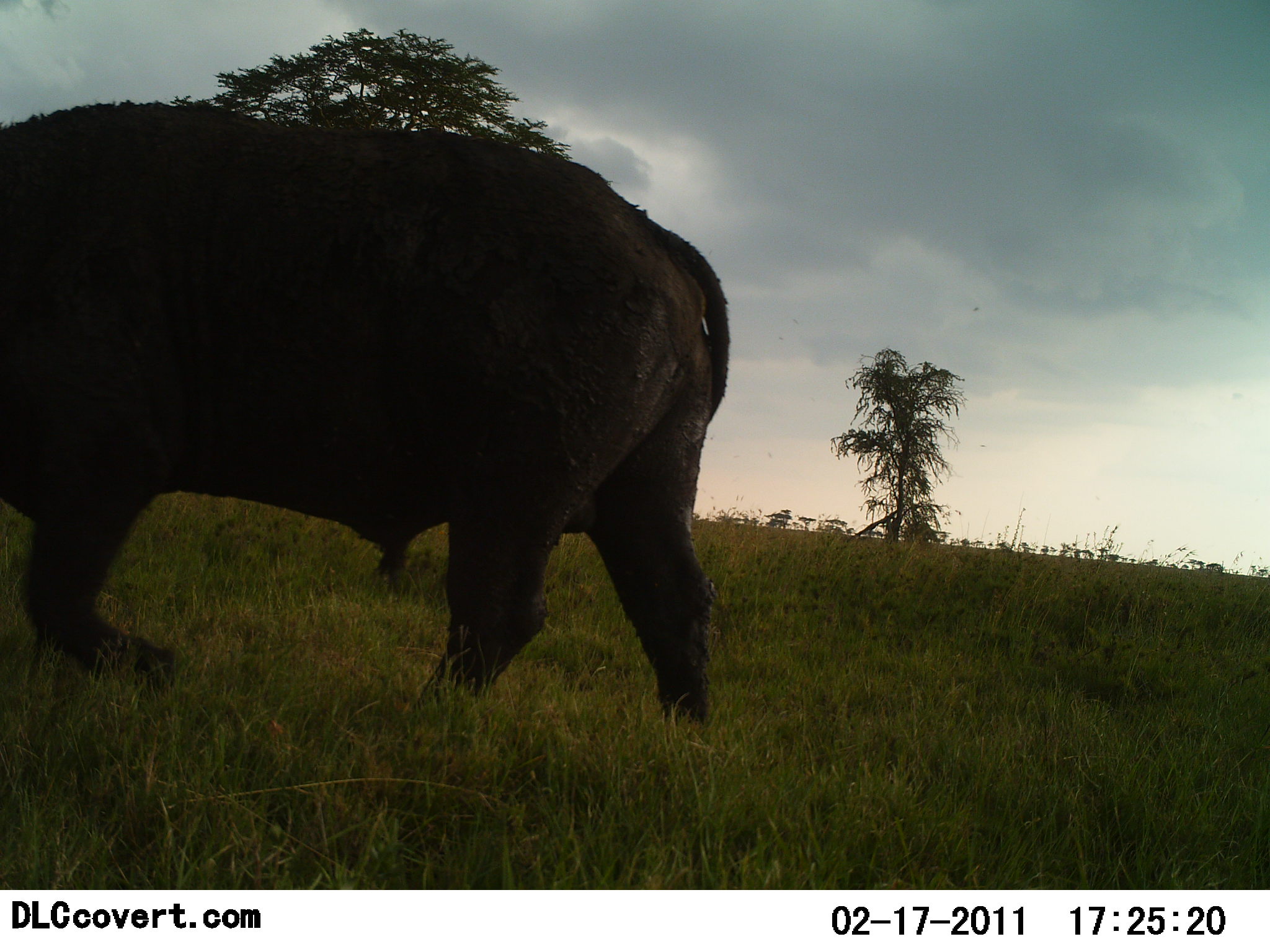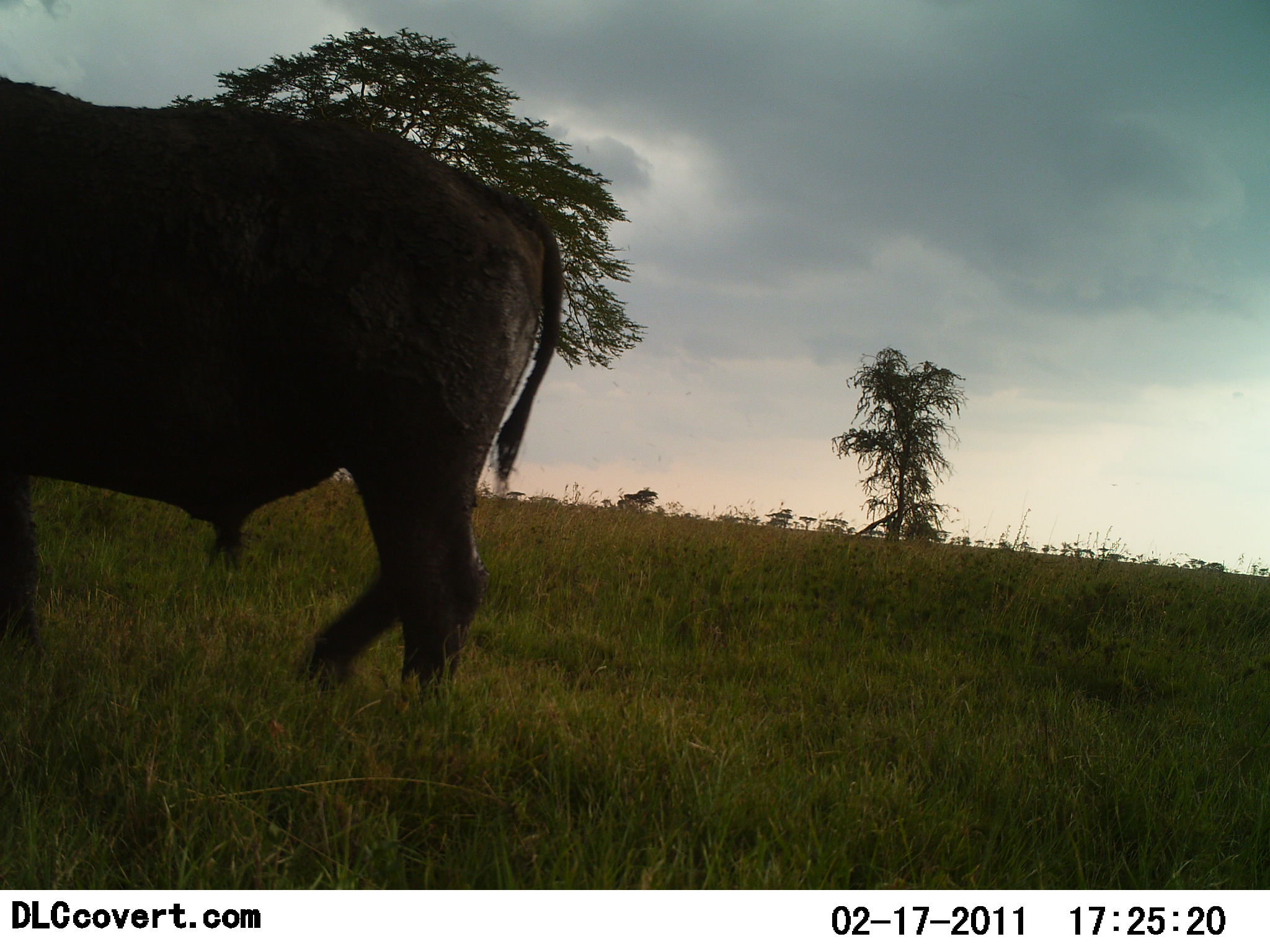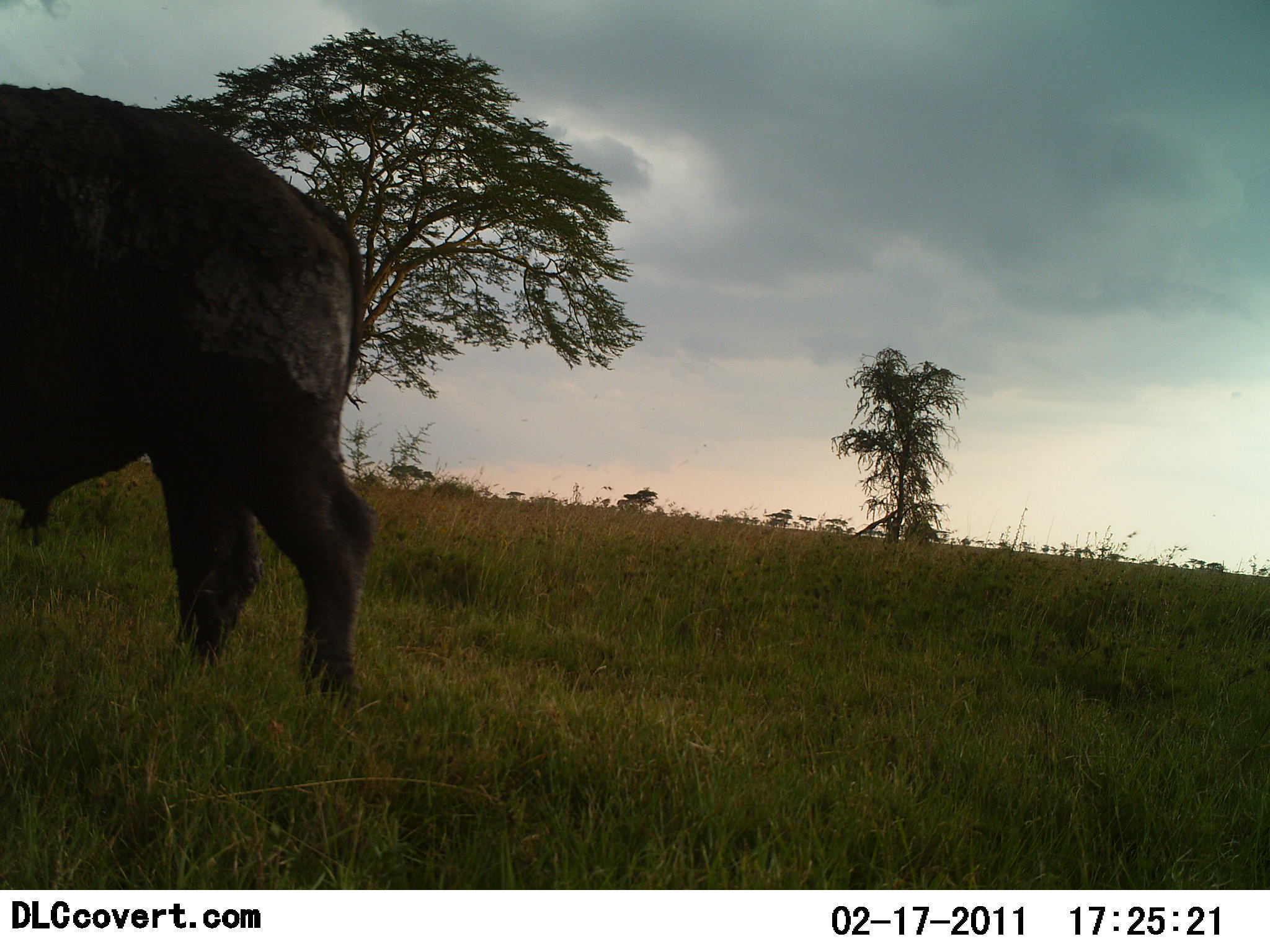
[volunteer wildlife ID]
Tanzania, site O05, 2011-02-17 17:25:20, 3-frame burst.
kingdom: Animalia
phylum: Chordata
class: Mammalia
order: Artiodactyla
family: Bovidae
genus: Syncerus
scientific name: Syncerus caffer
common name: cape buffalo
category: buffalo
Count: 1.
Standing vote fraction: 0%.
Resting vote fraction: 0%.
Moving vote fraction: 100%.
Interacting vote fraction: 0%.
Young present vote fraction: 0%.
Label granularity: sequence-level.